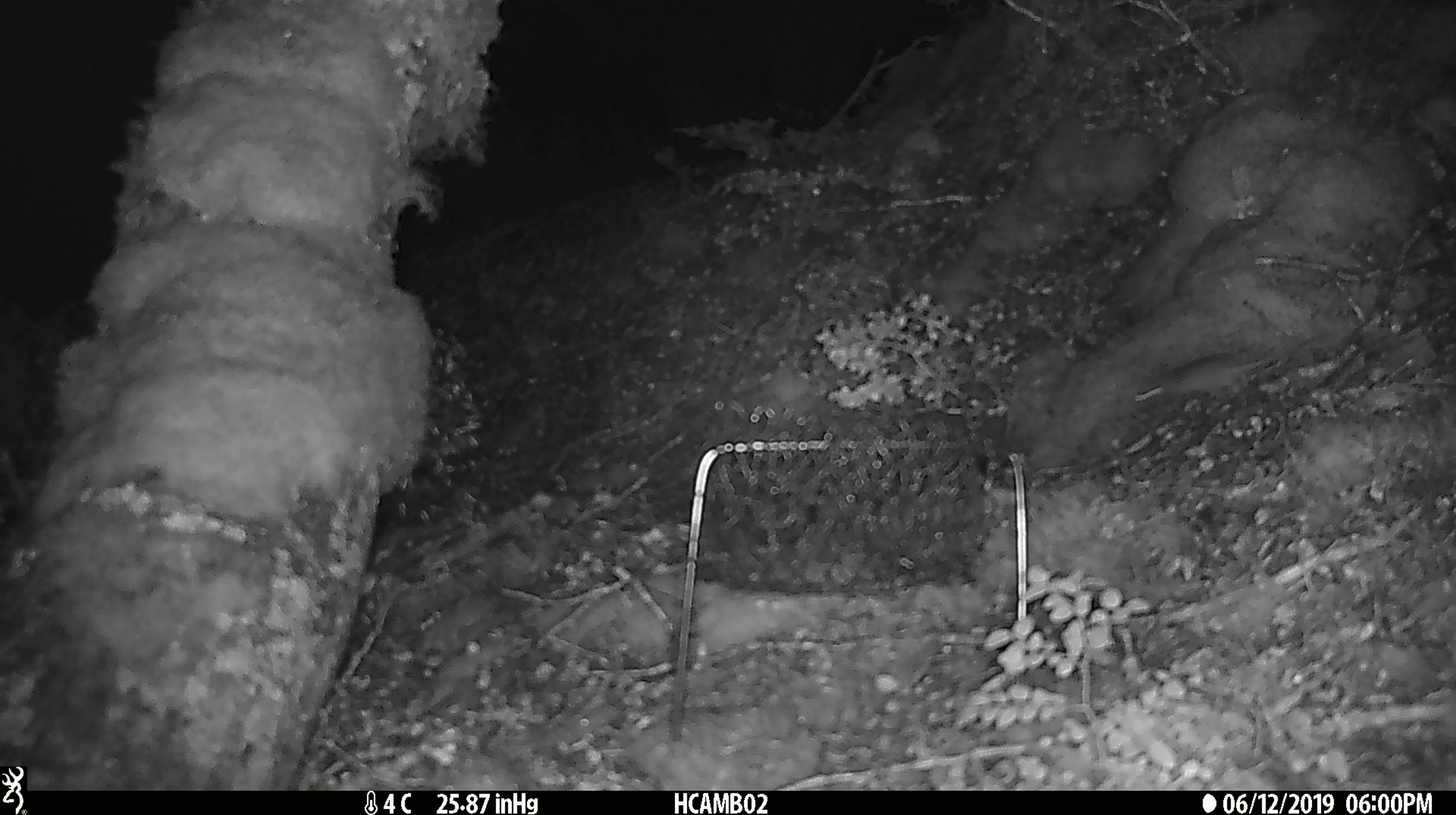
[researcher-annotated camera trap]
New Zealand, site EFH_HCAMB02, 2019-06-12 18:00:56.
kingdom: Animalia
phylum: Chordata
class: Mammalia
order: Rodentia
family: Muridae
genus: Mus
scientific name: Mus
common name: mouse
Mouse (Mus).